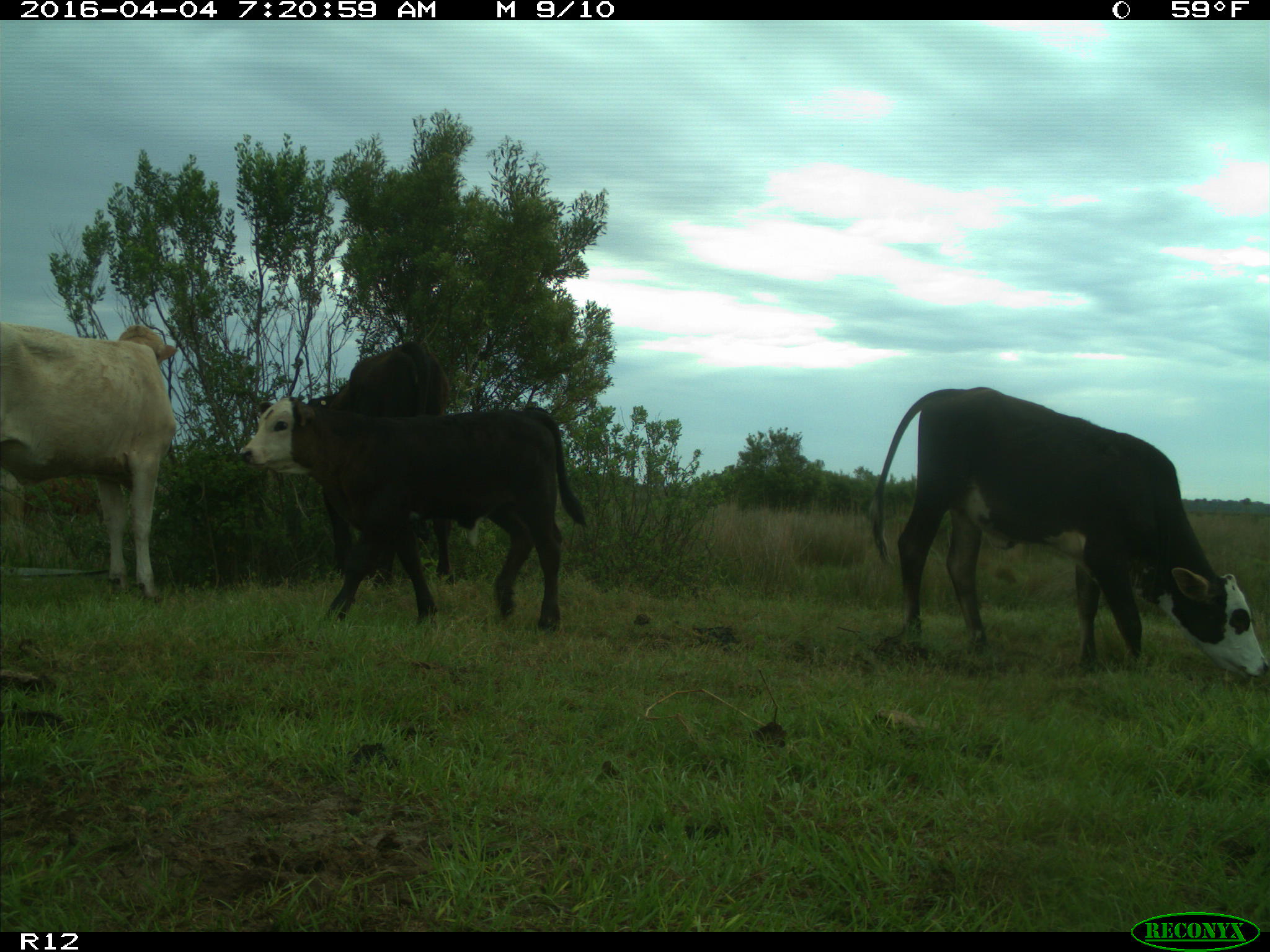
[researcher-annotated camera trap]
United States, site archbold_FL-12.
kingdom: Animalia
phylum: Chordata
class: Mammalia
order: Artiodactyla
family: Bovidae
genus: Bos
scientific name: Bos taurus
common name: domestic cow